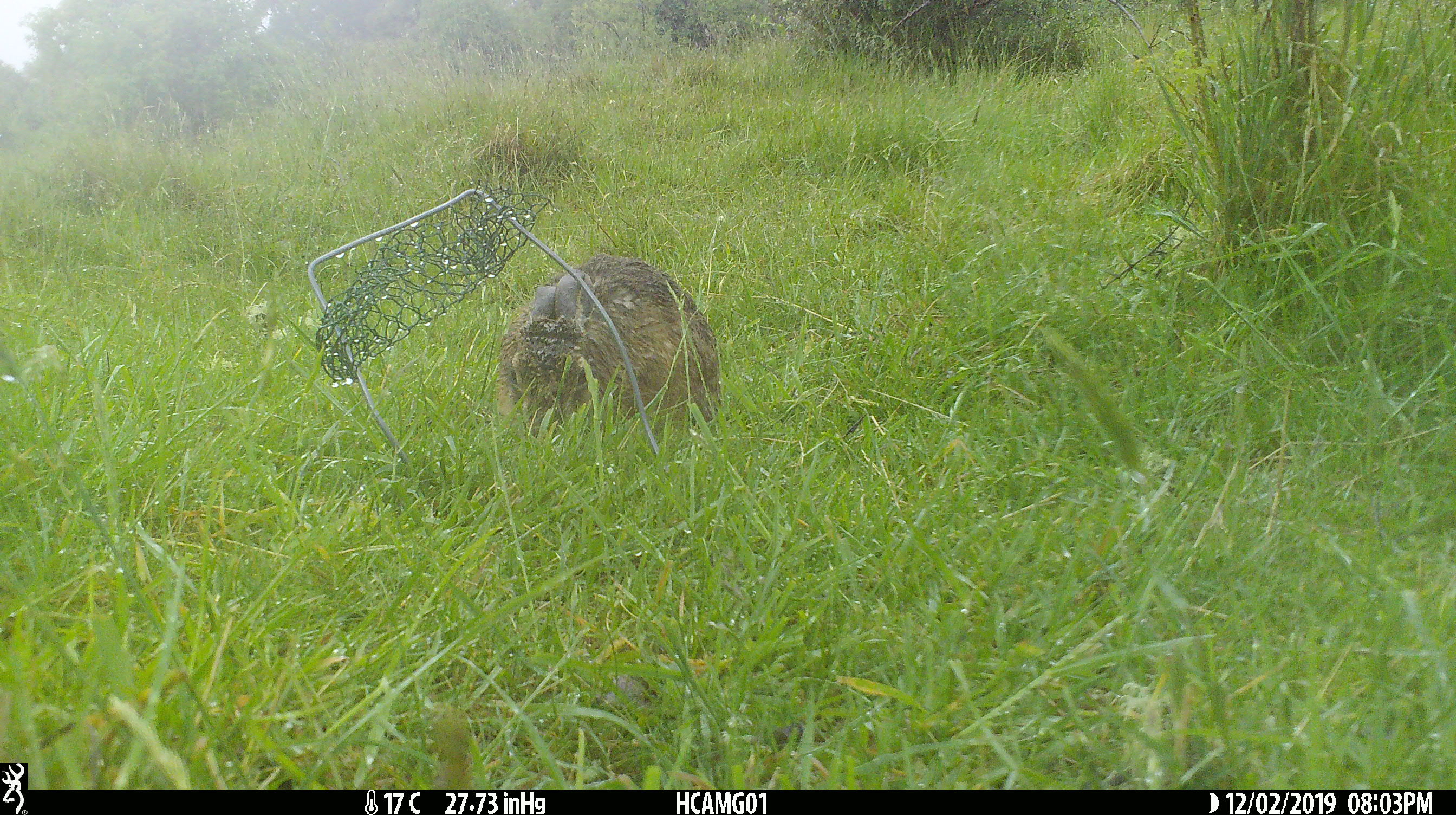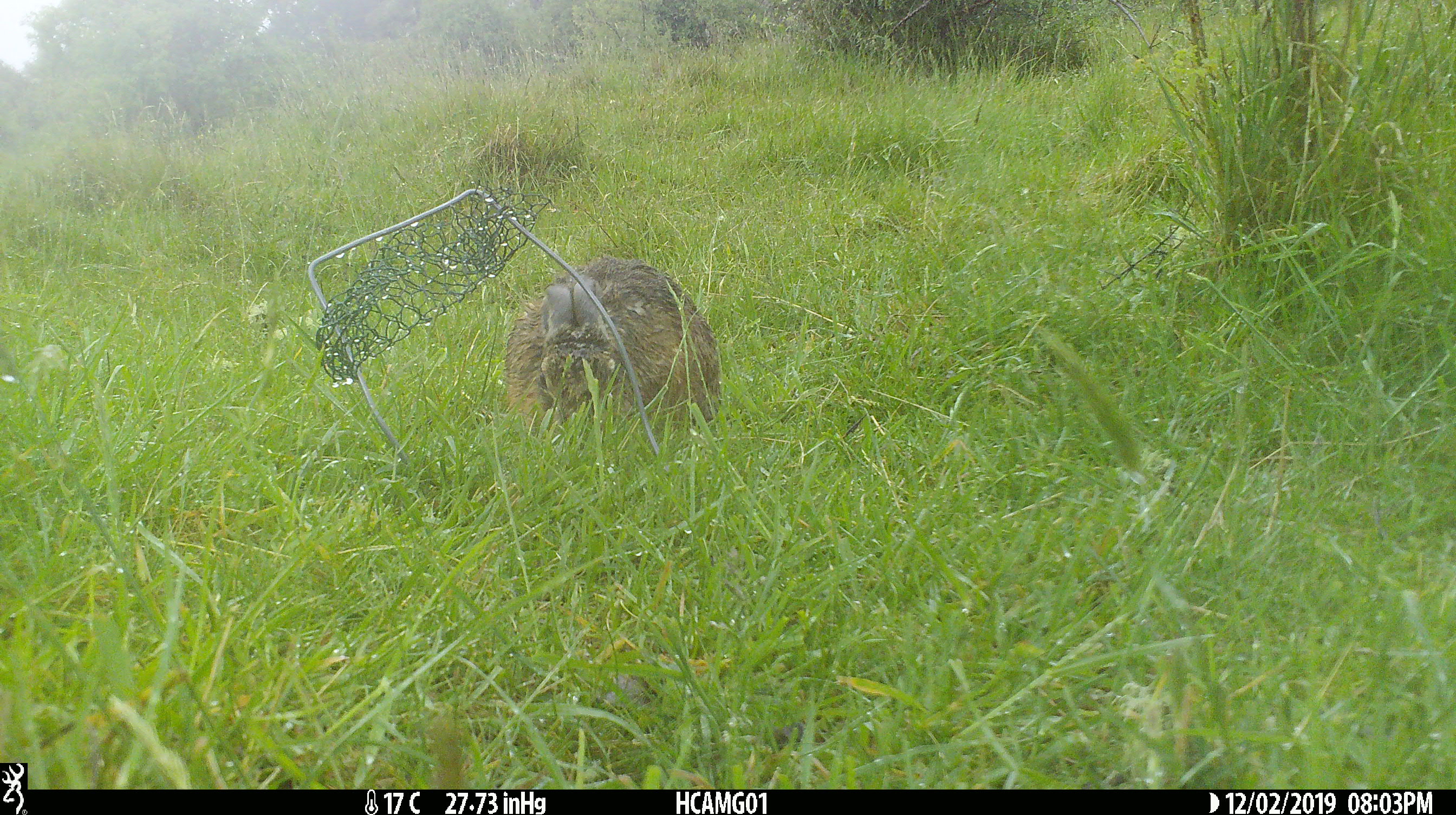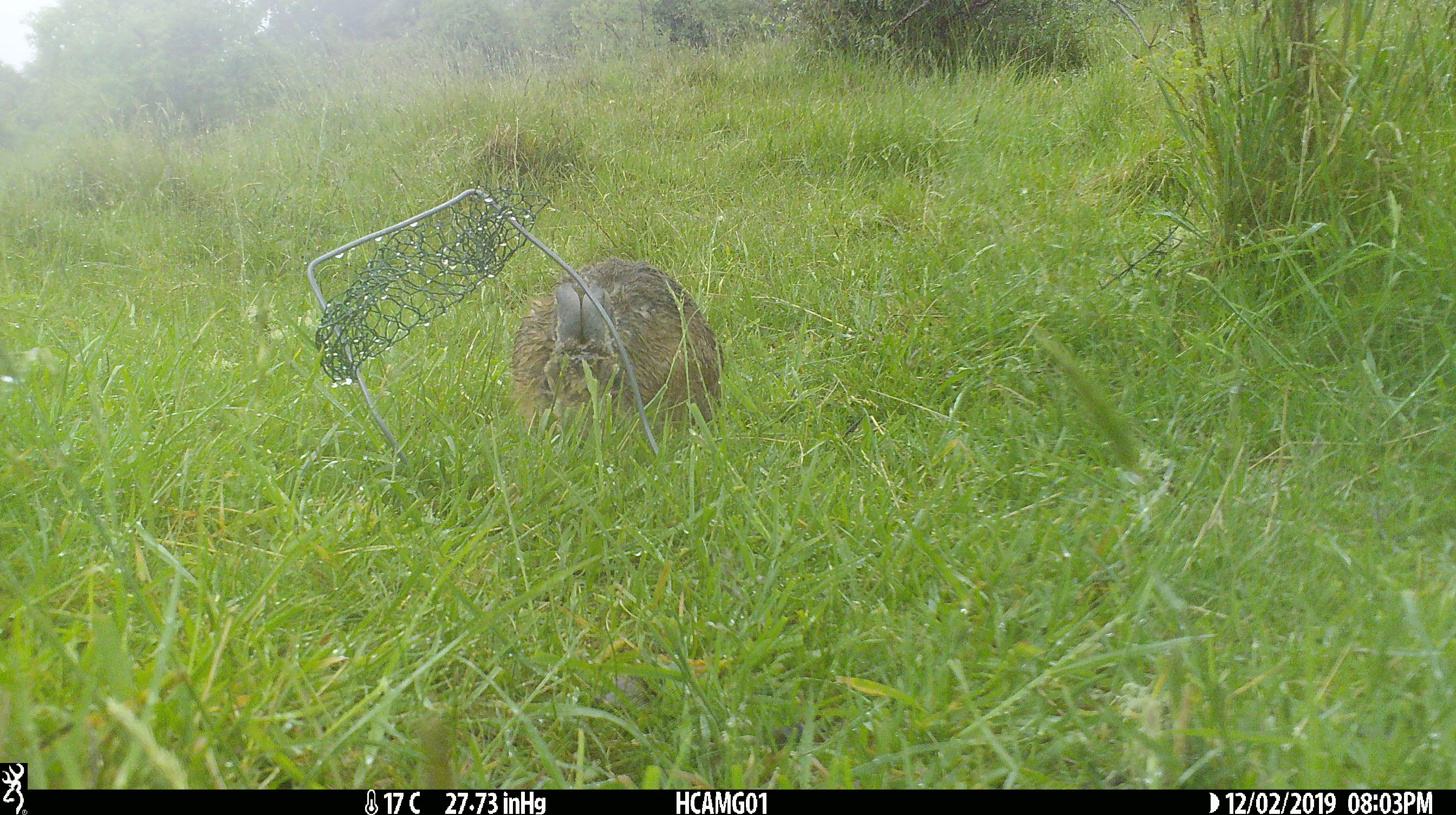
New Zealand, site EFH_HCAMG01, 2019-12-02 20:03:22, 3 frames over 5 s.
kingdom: Animalia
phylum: Chordata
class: Mammalia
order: Lagomorpha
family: Leporidae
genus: Oryctolagus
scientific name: Oryctolagus cuniculus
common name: european rabbit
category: rabbit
Rabbit (european rabbit) (Oryctolagus cuniculus).